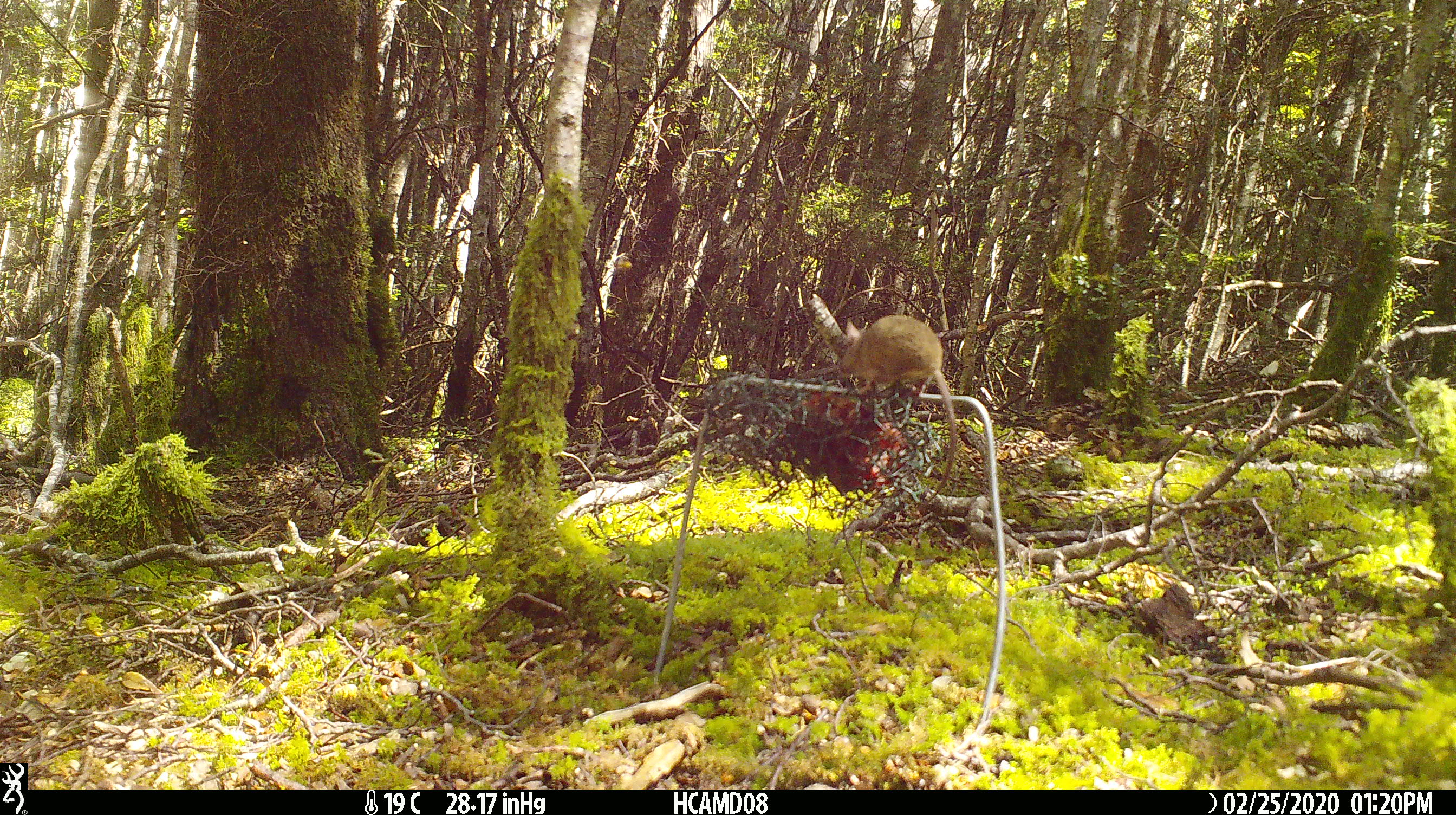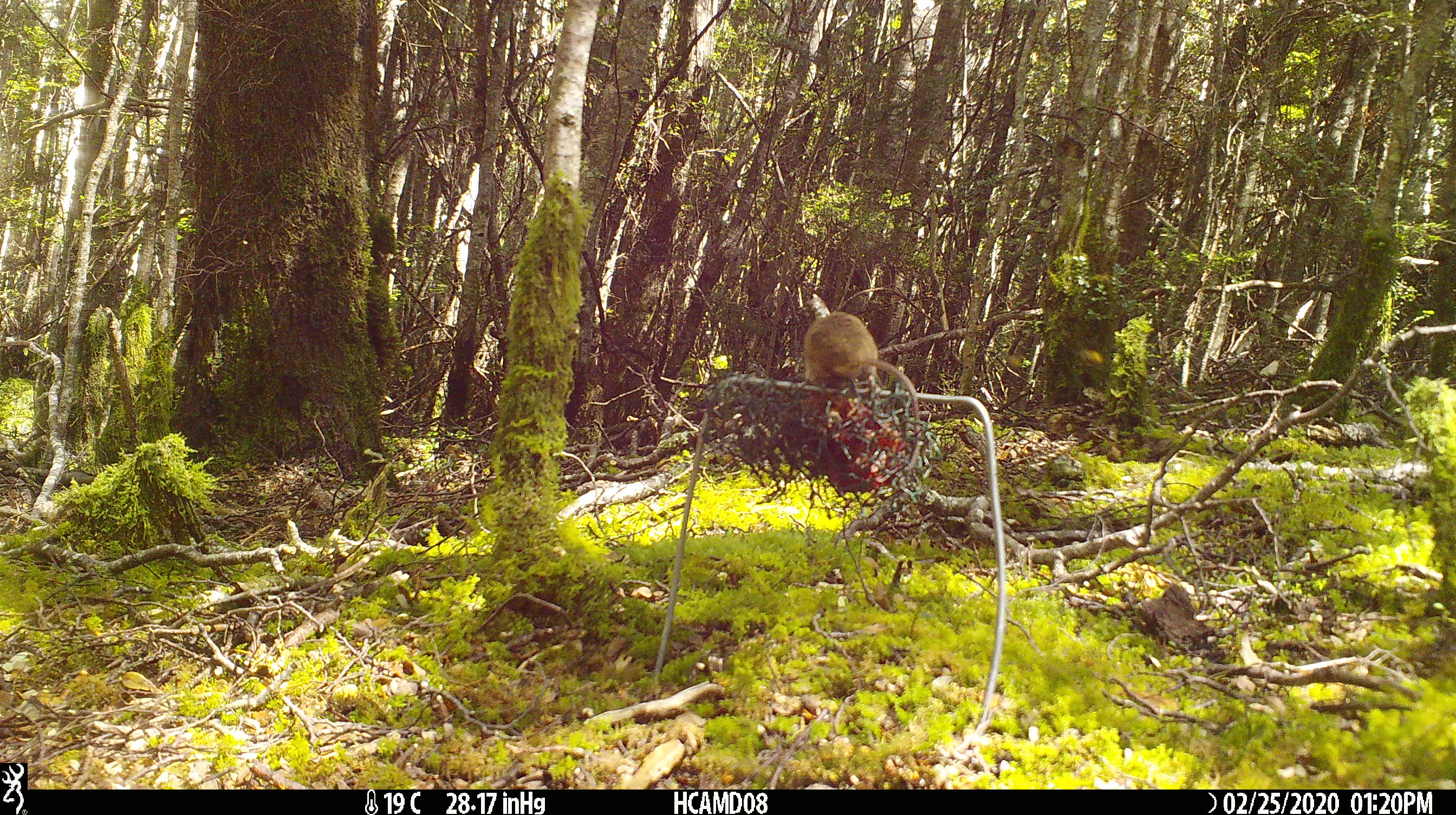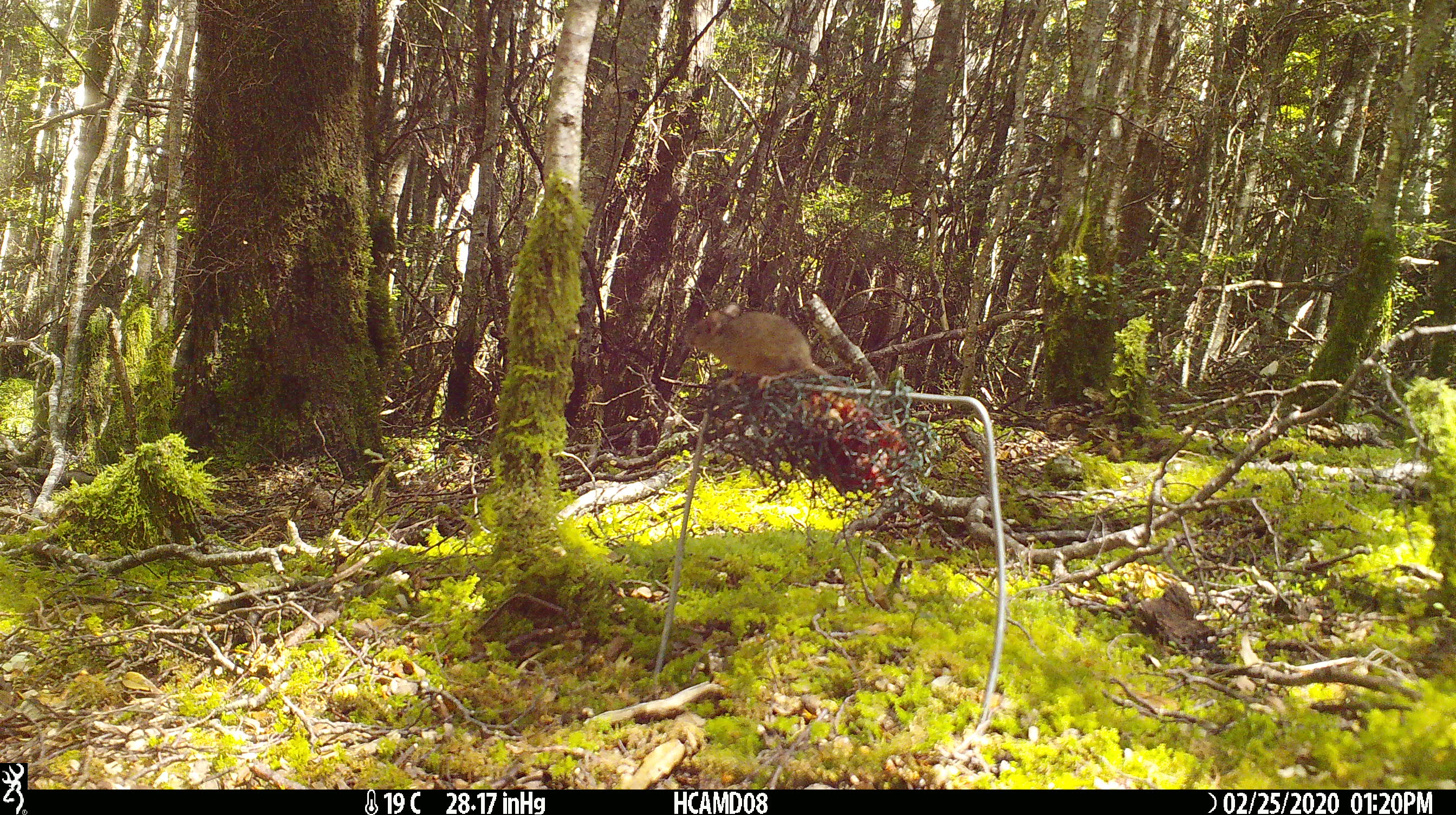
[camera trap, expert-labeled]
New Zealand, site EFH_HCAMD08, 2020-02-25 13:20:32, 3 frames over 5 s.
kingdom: Animalia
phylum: Chordata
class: Mammalia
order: Rodentia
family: Muridae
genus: Mus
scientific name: Mus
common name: mouse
Mouse (Mus).